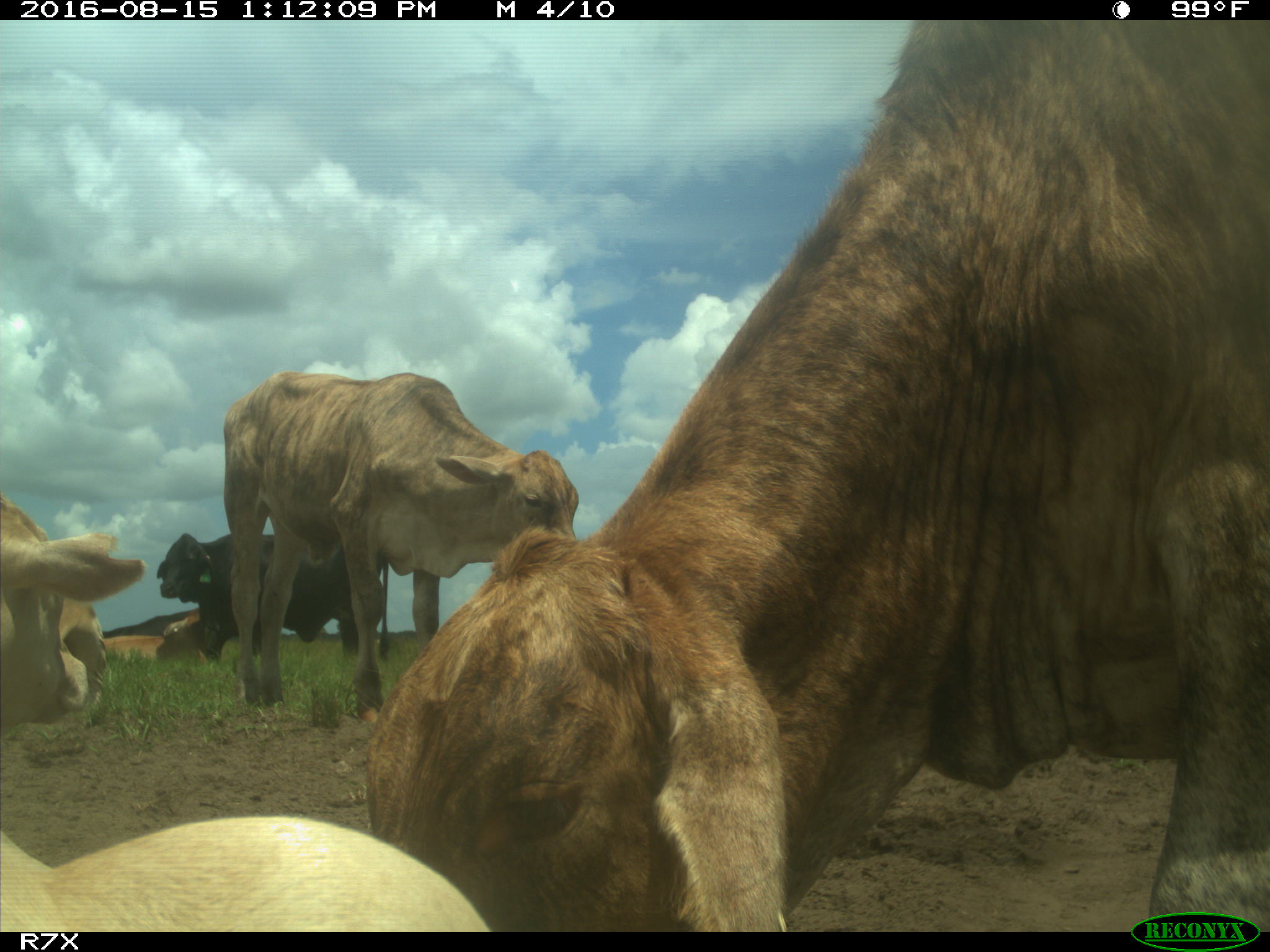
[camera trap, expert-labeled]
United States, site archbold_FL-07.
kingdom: Animalia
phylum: Chordata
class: Mammalia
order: Artiodactyla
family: Bovidae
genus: Bos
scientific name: Bos taurus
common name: domestic cow